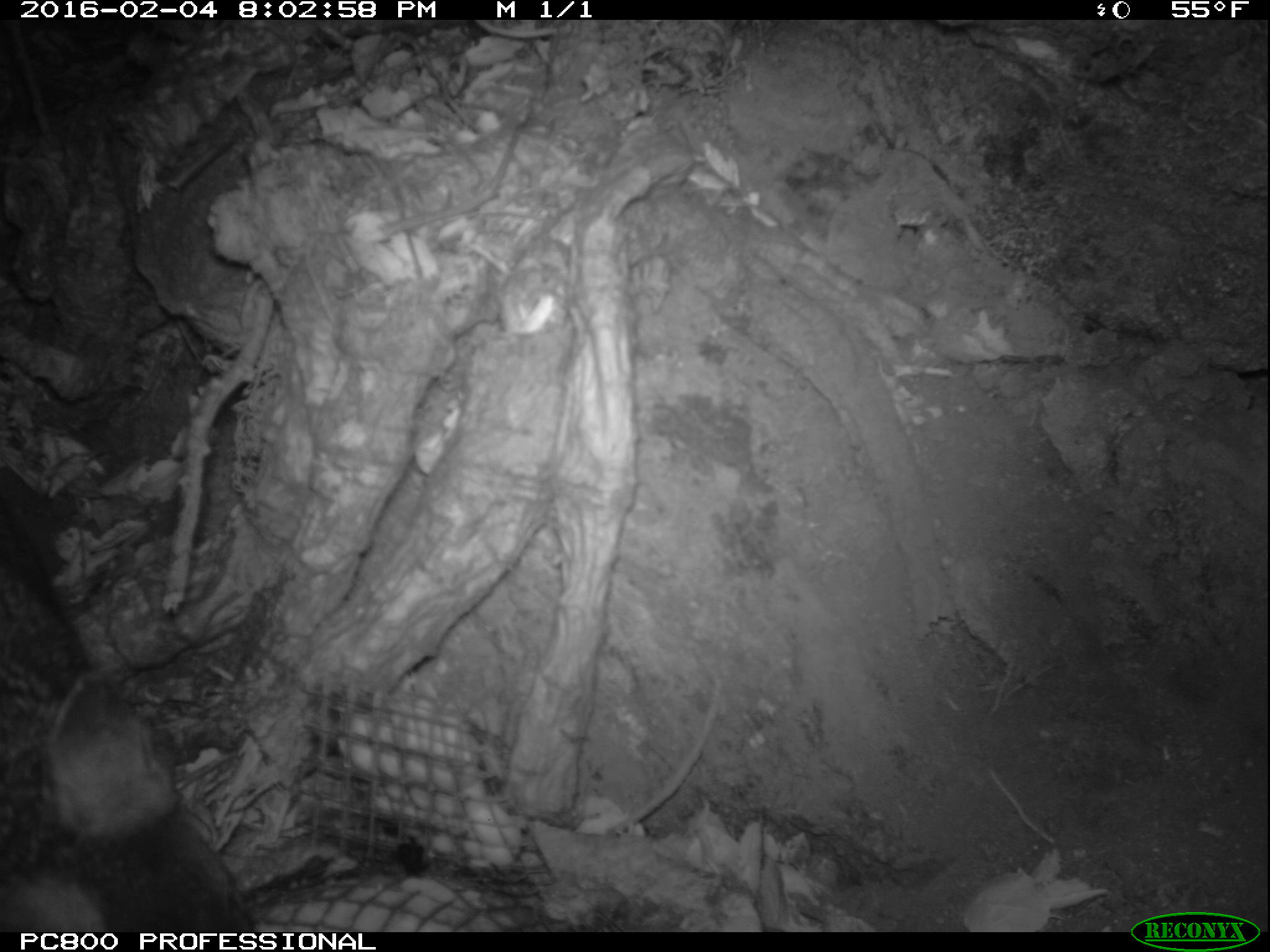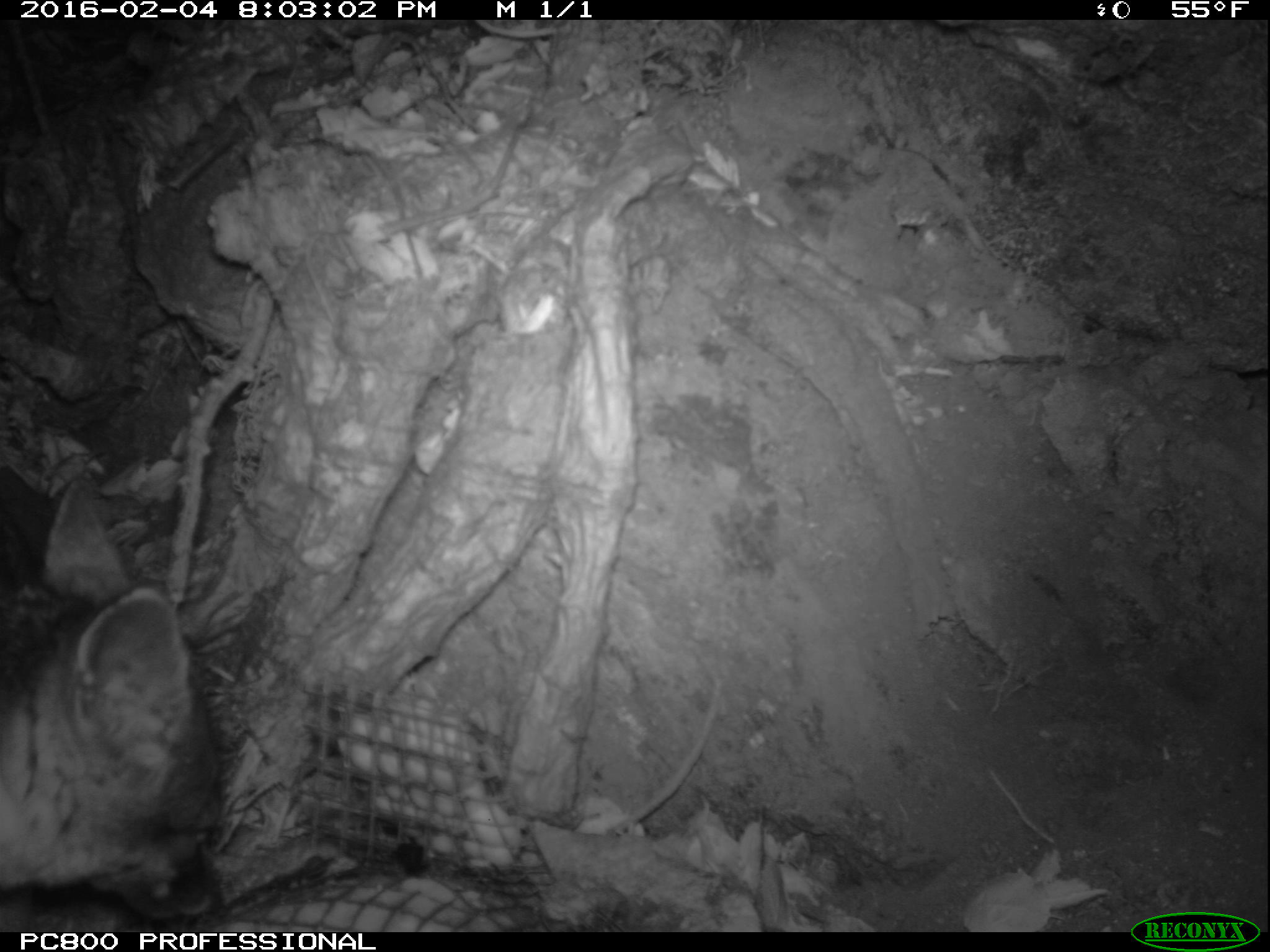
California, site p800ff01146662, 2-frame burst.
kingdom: Animalia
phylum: Chordata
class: Mammalia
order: Carnivora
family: Canidae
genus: Urocyon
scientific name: Urocyon littoralis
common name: island fox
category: fox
Fox (island fox) (Urocyon littoralis).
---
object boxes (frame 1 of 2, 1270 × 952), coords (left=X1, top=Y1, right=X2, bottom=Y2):
fox: (left=0, top=507, right=257, bottom=933)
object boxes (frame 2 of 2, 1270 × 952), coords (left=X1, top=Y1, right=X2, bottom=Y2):
fox: (left=0, top=478, right=228, bottom=920)